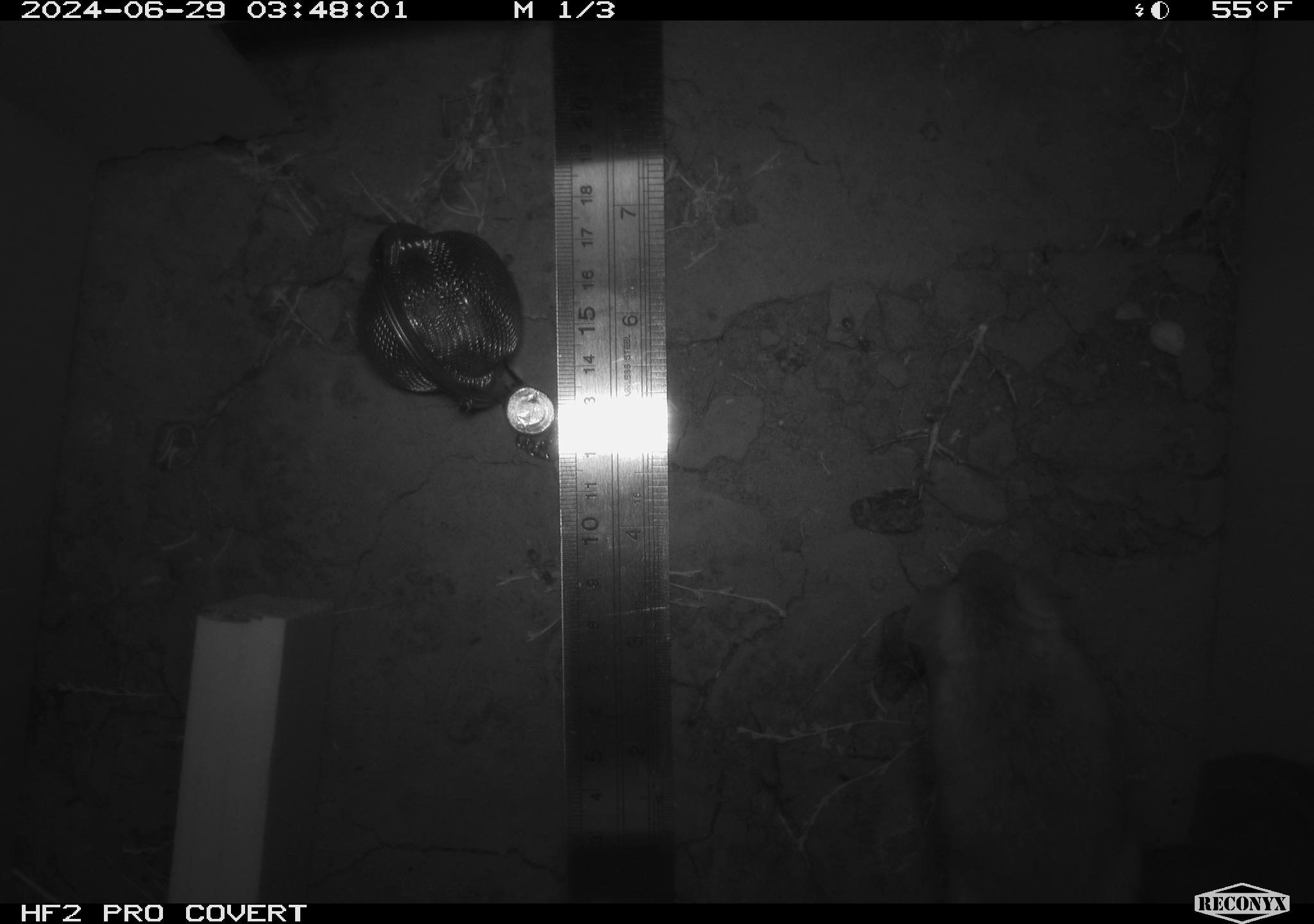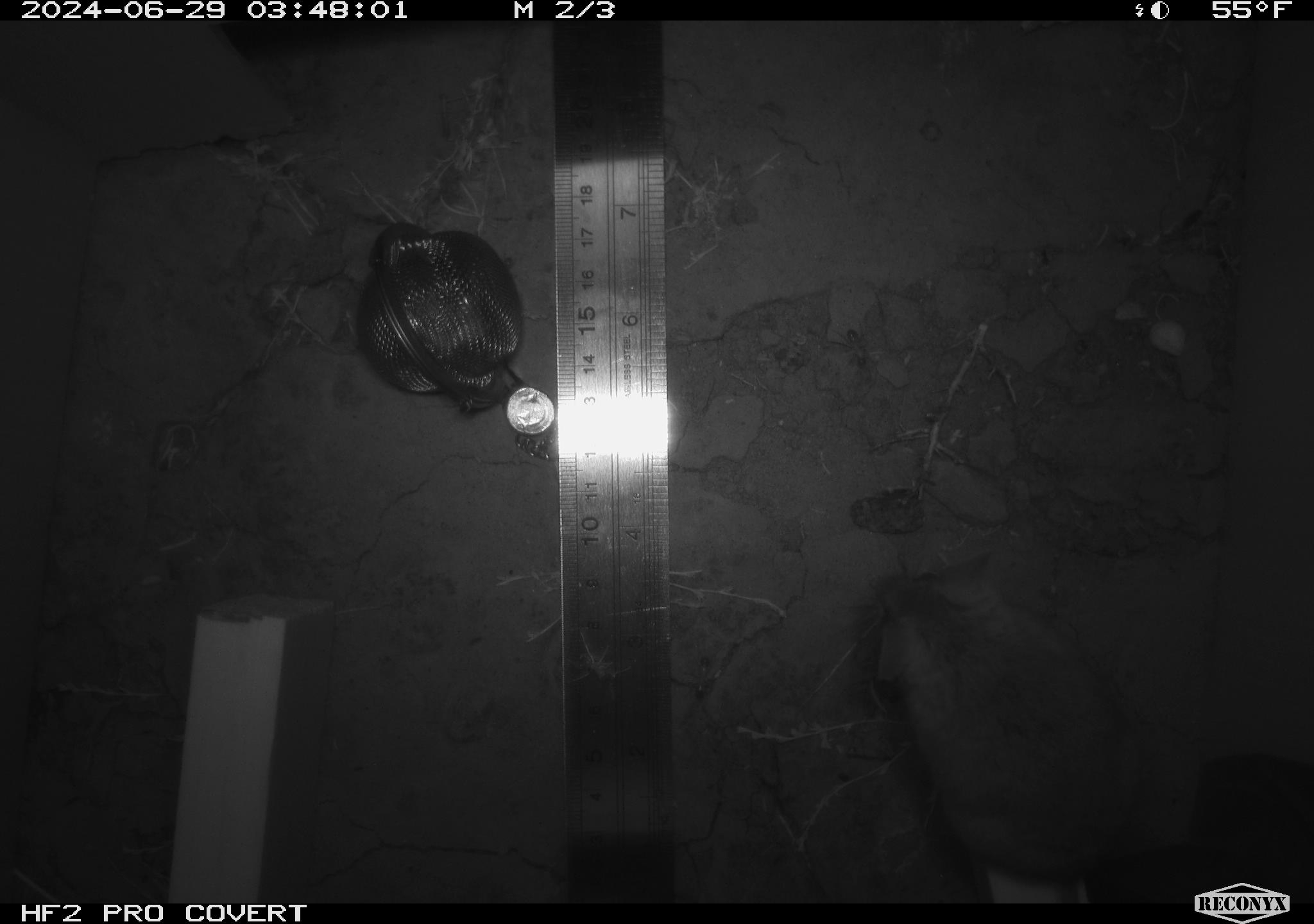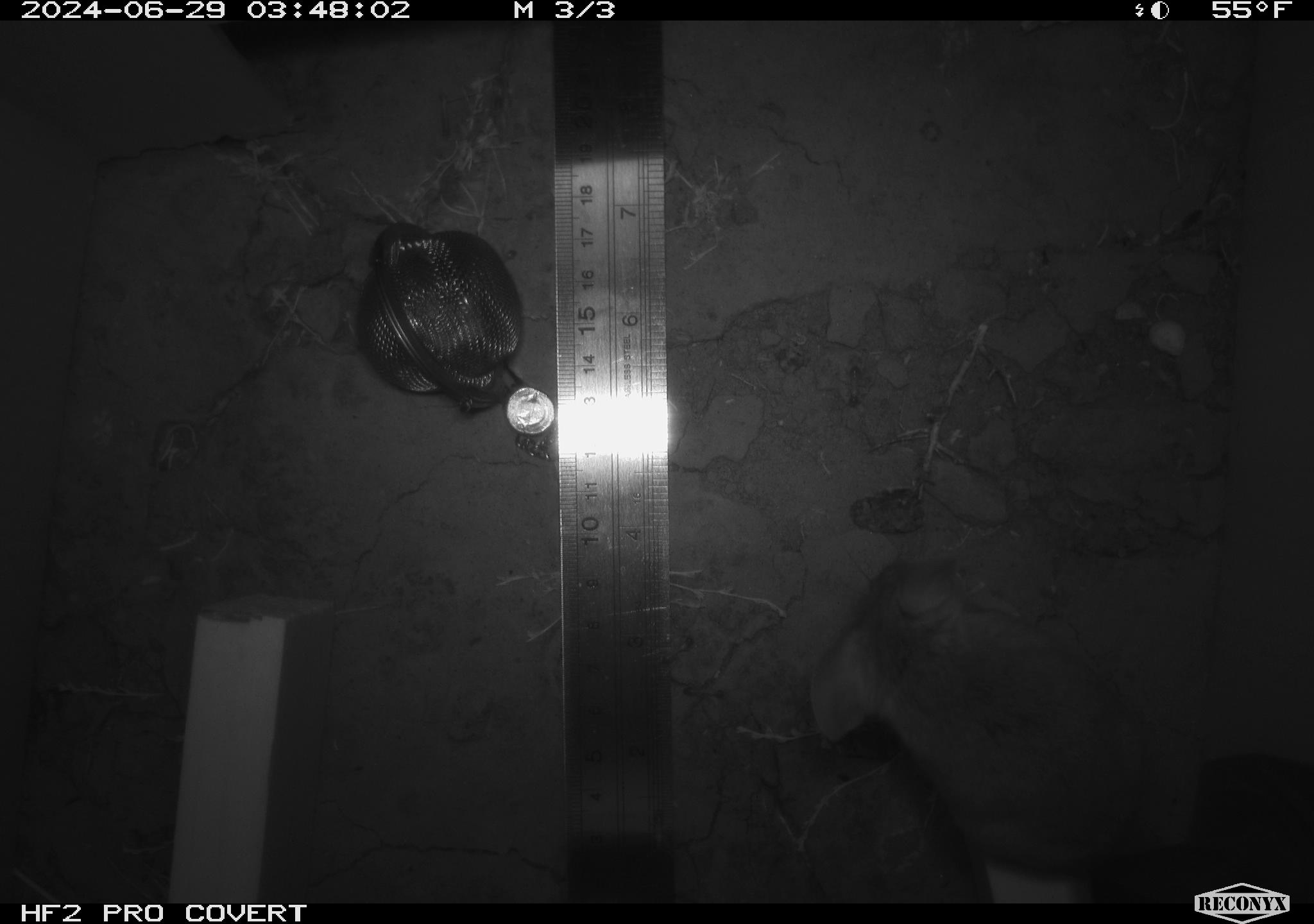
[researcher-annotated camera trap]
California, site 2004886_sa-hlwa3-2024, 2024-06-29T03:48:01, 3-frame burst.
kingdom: Animalia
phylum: Chordata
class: Mammalia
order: Rodentia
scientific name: Rodentia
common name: mouse species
Mouse species (Rodentia).